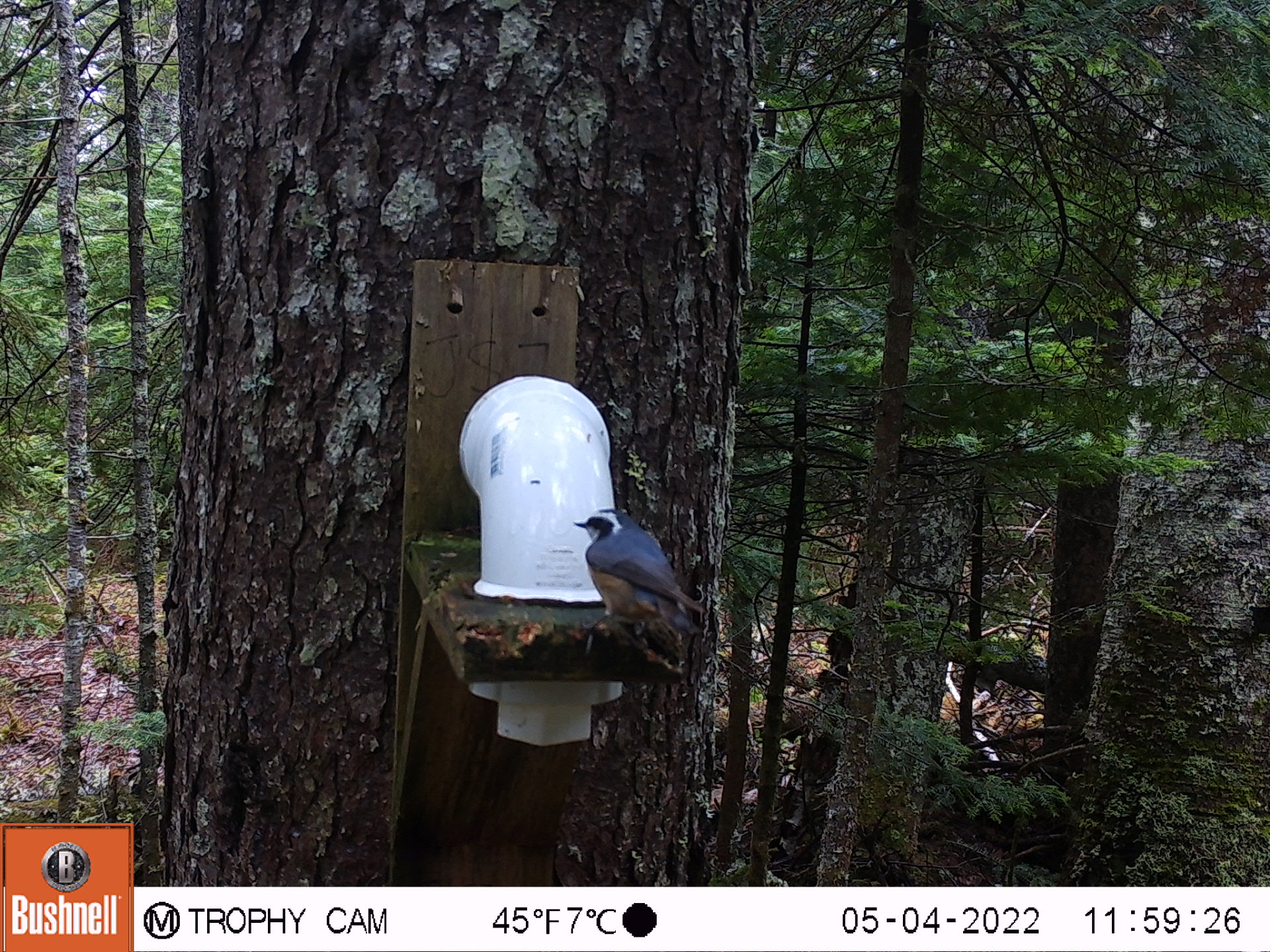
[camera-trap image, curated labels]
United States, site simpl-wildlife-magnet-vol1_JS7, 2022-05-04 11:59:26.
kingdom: Animalia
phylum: Chordata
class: Aves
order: Passeriformes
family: Sittidae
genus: Sitta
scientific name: Sitta canadensis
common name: red-breasted nuthatch